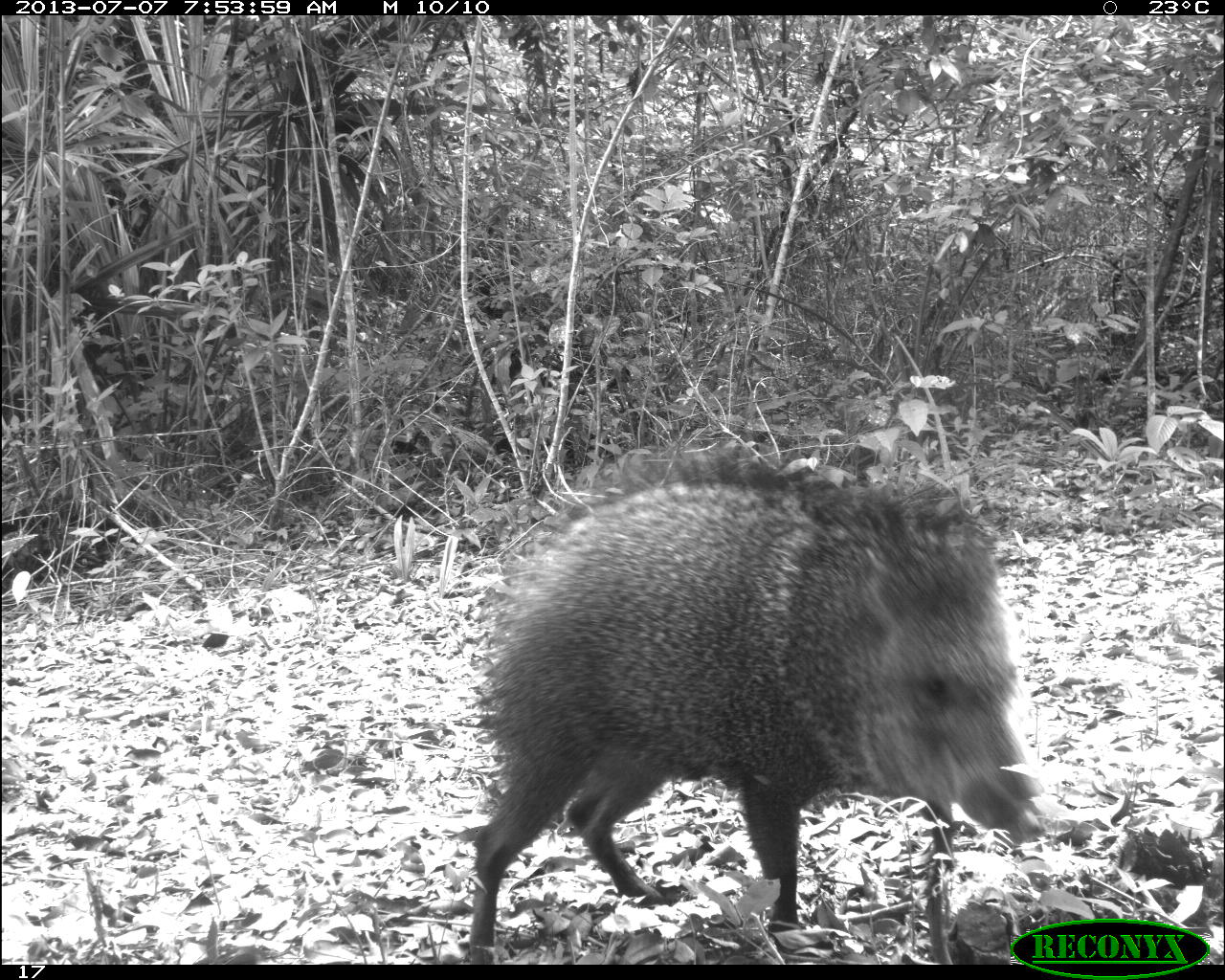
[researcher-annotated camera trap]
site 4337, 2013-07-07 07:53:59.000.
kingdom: Animalia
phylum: Chordata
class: Mammalia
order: Artiodactyla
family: Tayassuidae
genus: Pecari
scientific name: Pecari tajacu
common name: collared peccary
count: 2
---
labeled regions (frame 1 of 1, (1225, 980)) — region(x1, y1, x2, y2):
pecari tajacu: region(466, 443, 1045, 962)